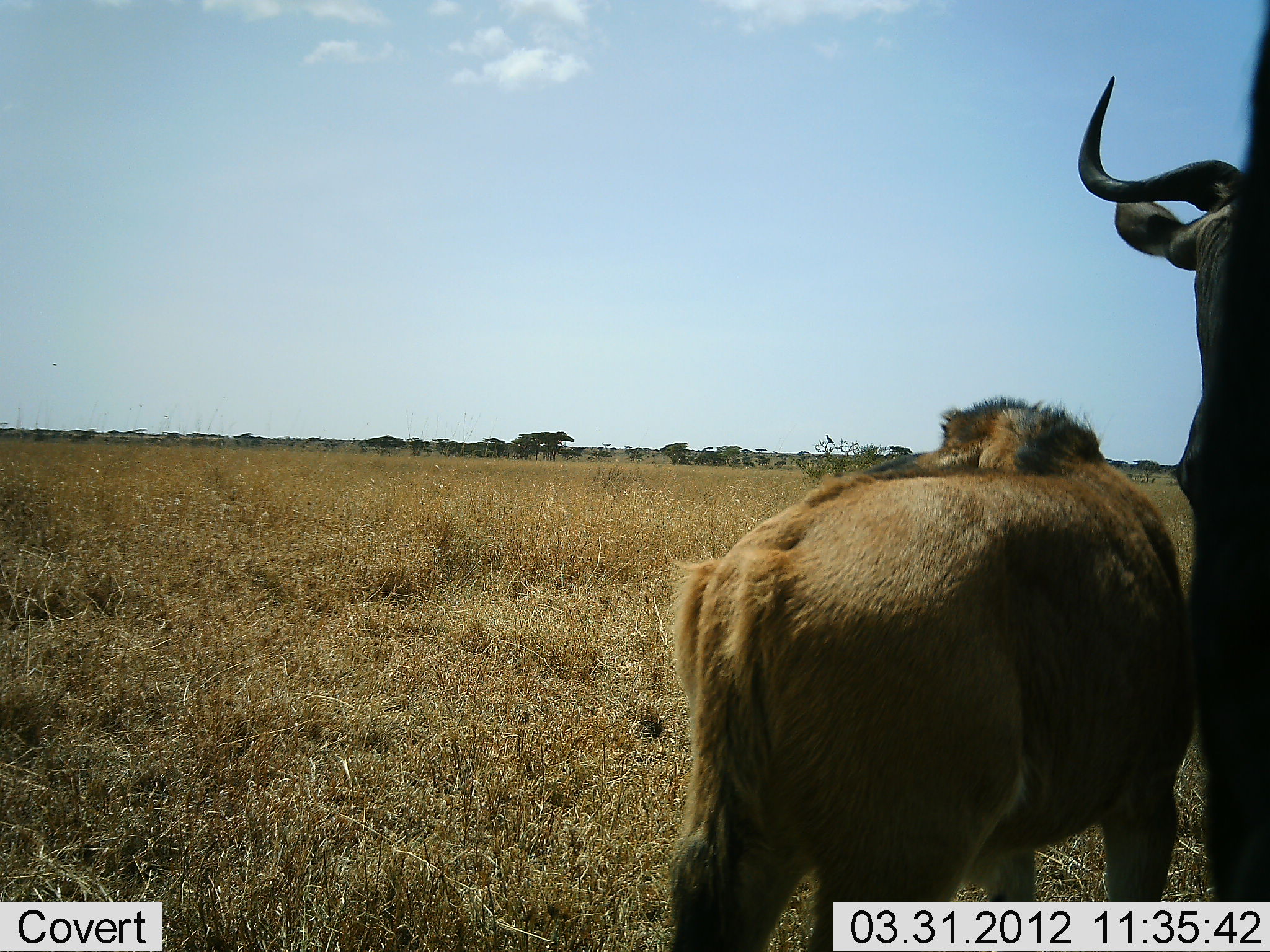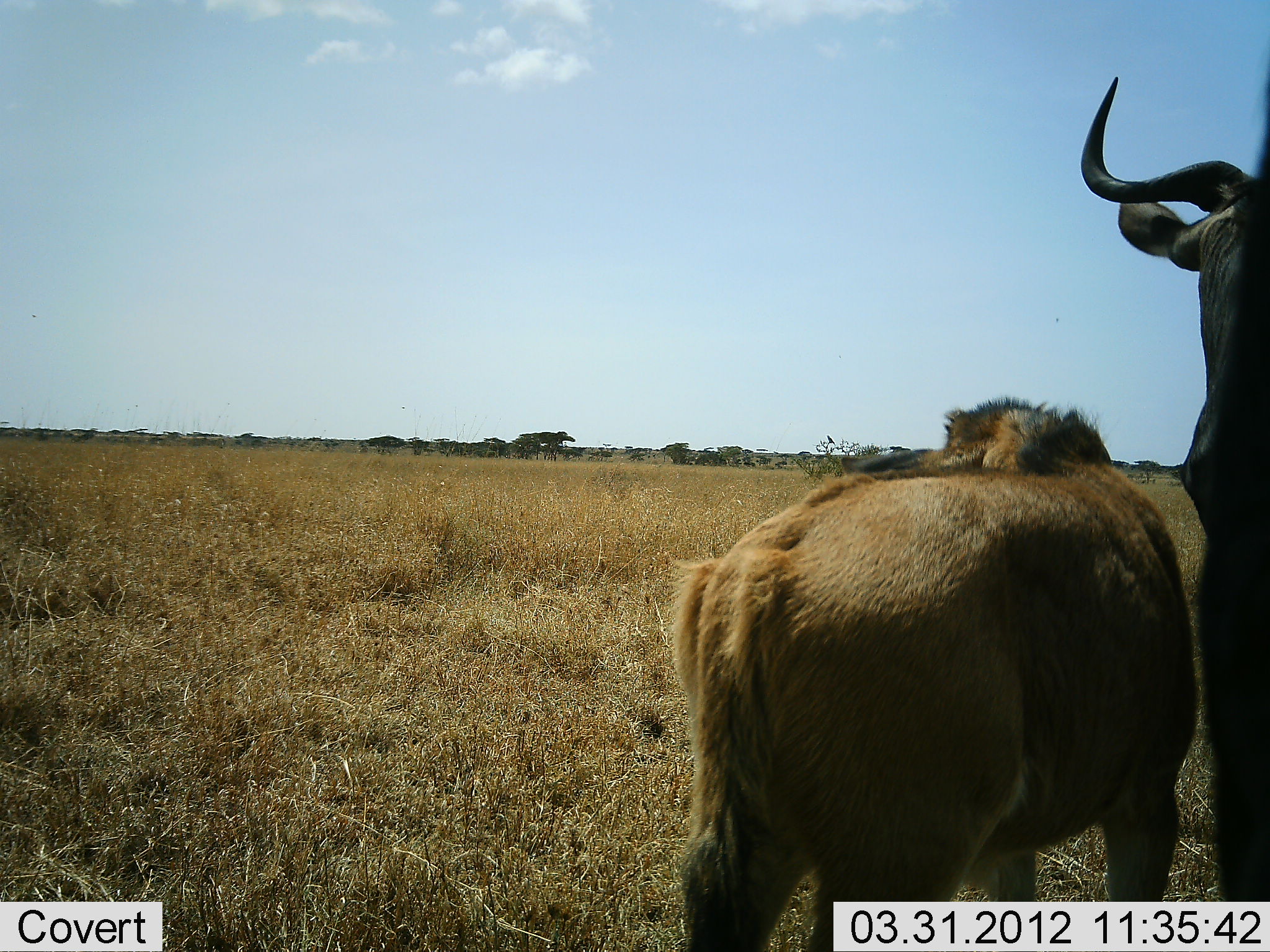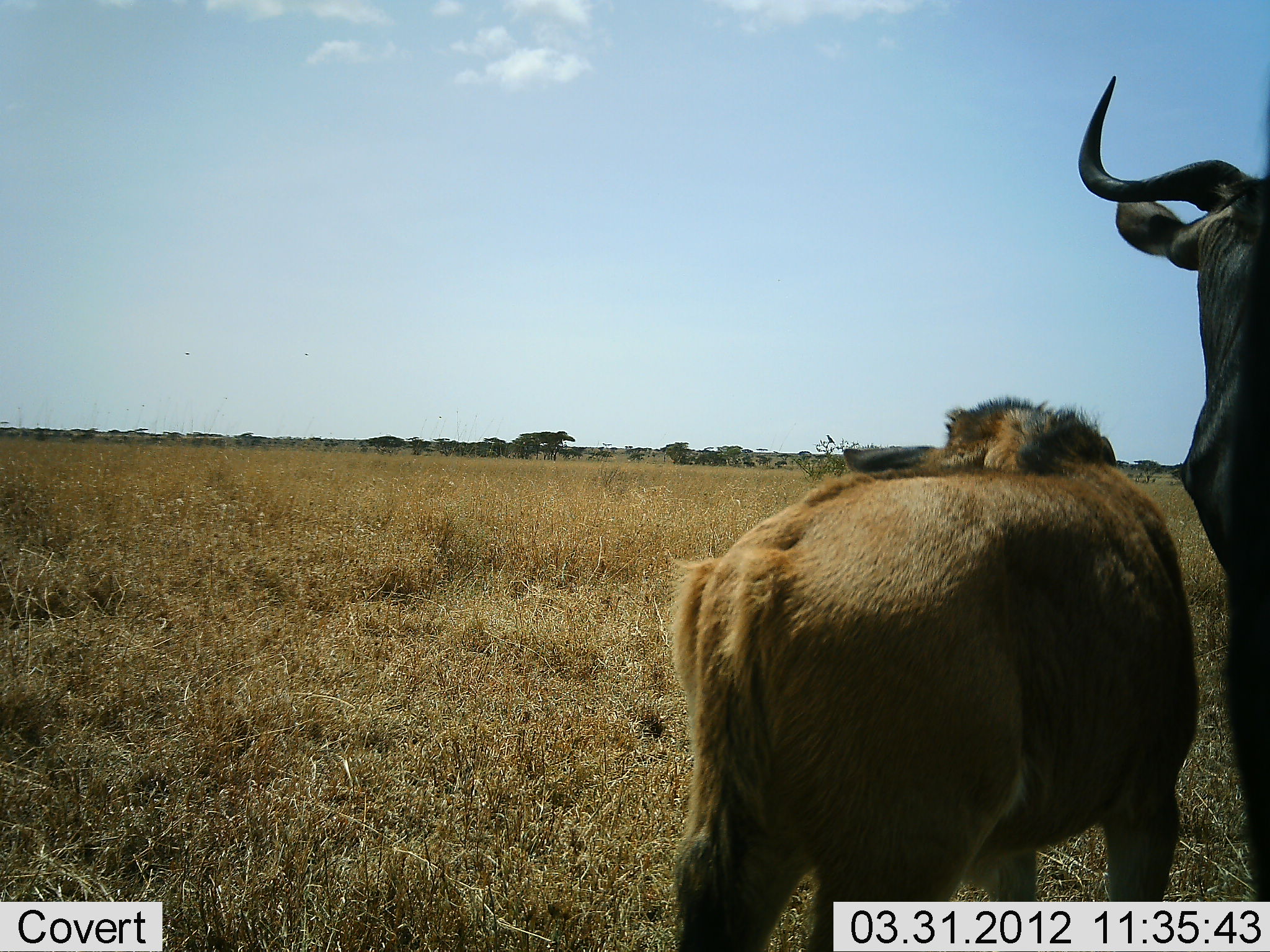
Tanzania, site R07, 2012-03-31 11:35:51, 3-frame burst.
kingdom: Animalia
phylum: Chordata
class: Mammalia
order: Artiodactyla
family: Bovidae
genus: Connochaetes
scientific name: Connochaetes taurinus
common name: blue wildebeest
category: wildebeest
Wildebeest (blue wildebeest) (Connochaetes taurinus), count 2. Behavior (volunteer vote fractions): standing 96%, resting 0%, moving 4%, interacting 0%. Young present (vote fraction): 85%. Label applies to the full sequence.